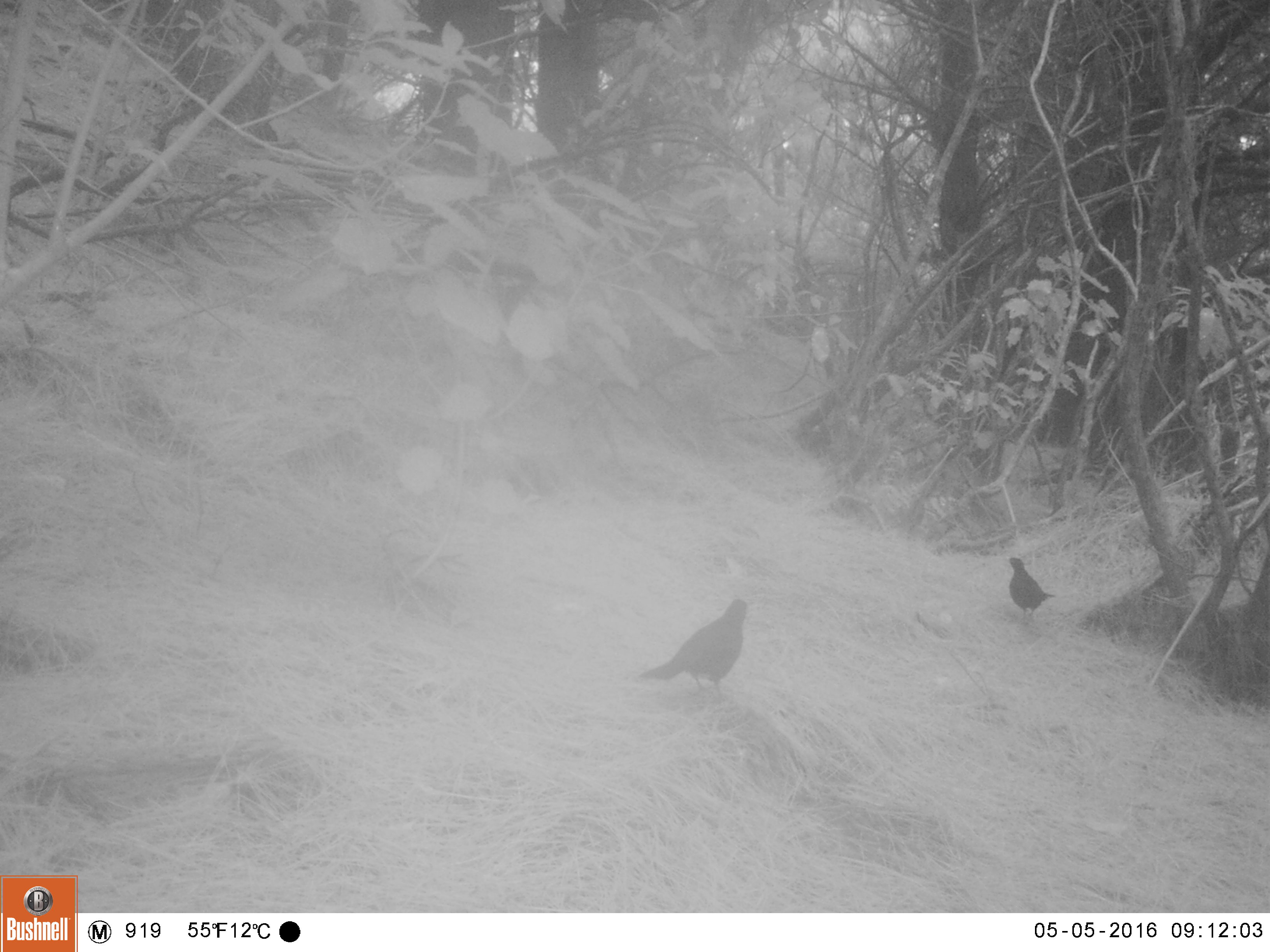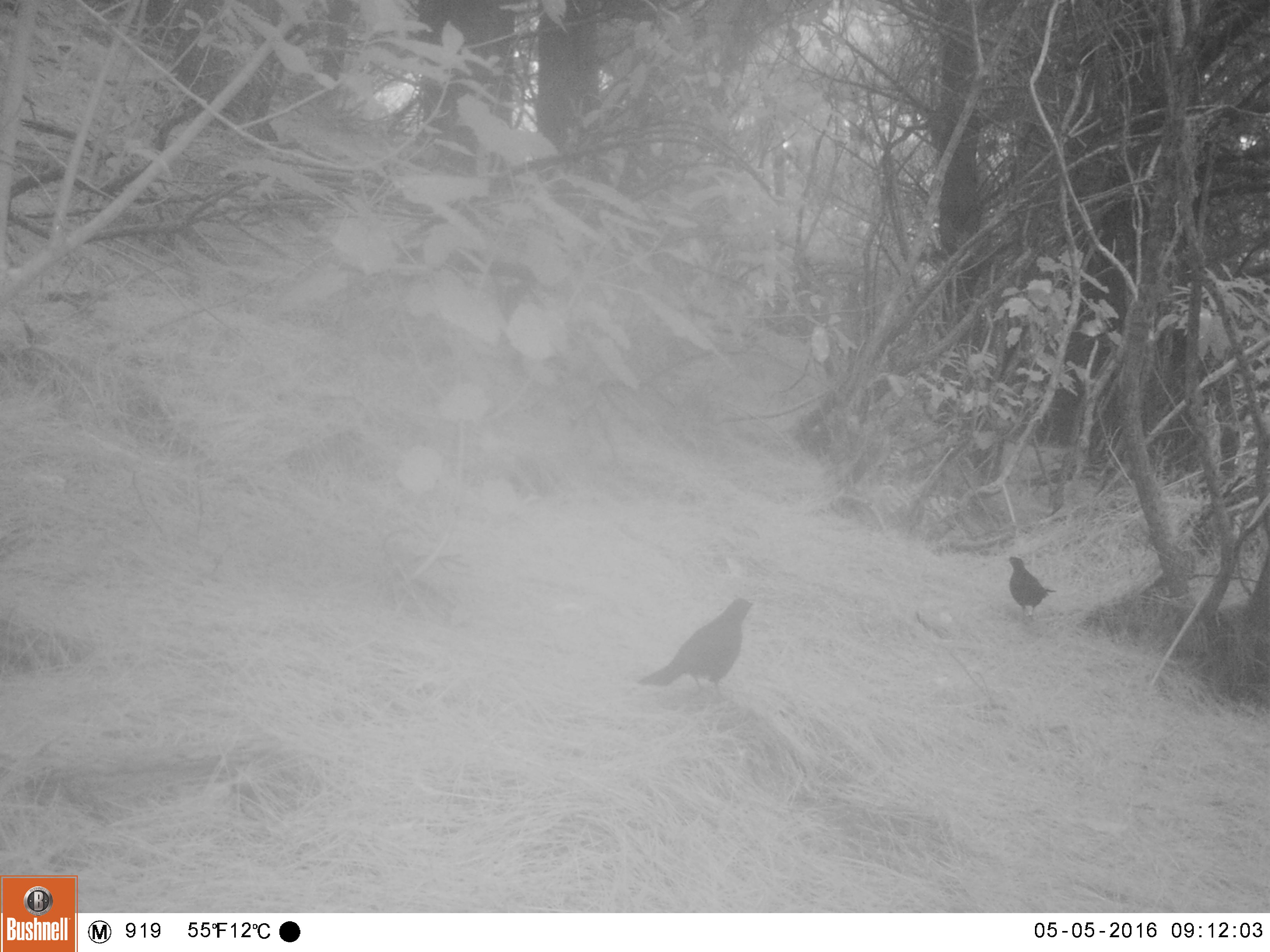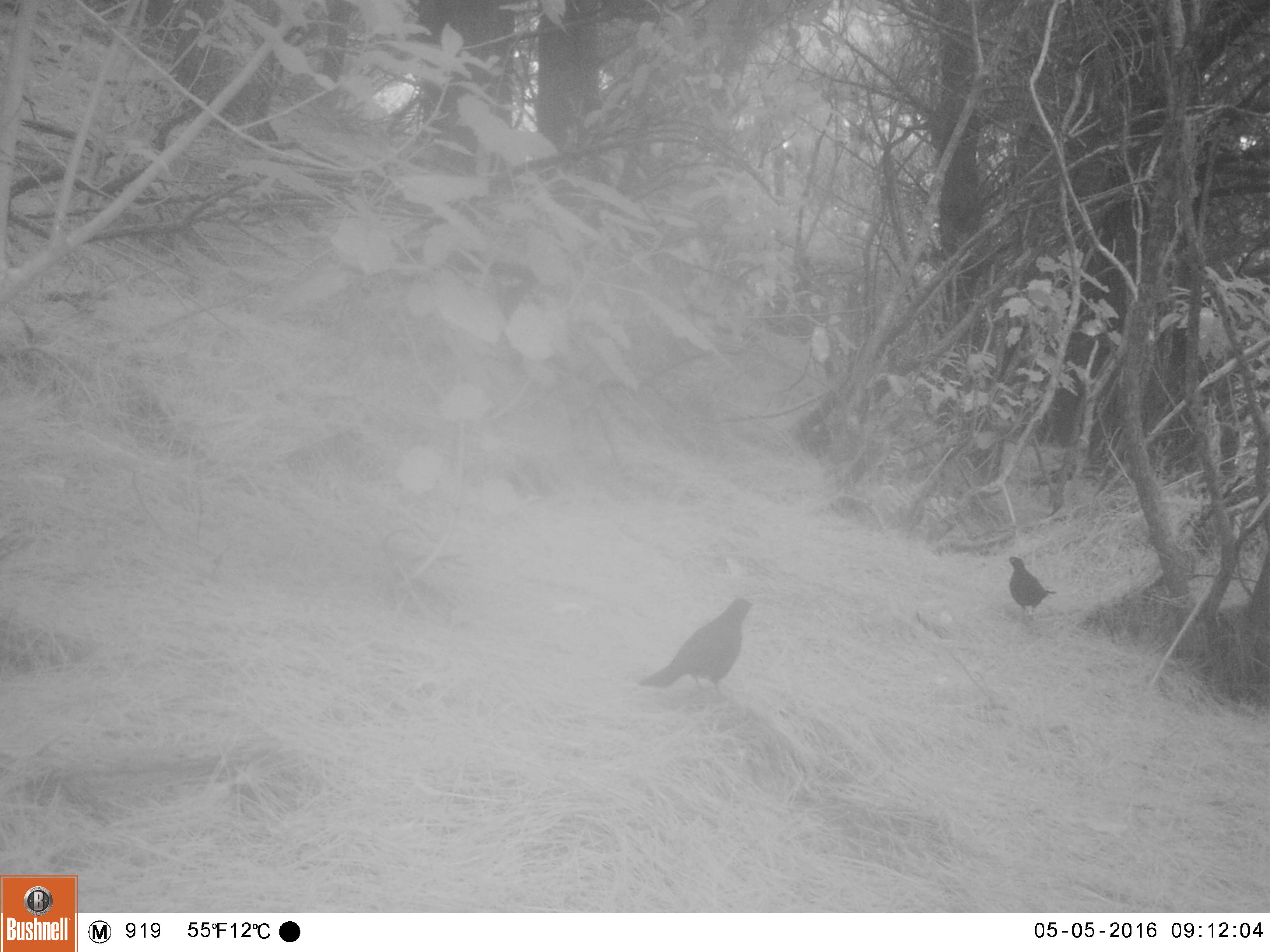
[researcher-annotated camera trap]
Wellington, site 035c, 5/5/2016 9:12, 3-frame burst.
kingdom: Animalia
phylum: Chordata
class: Aves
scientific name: Aves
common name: bird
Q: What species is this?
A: Bird (Aves).